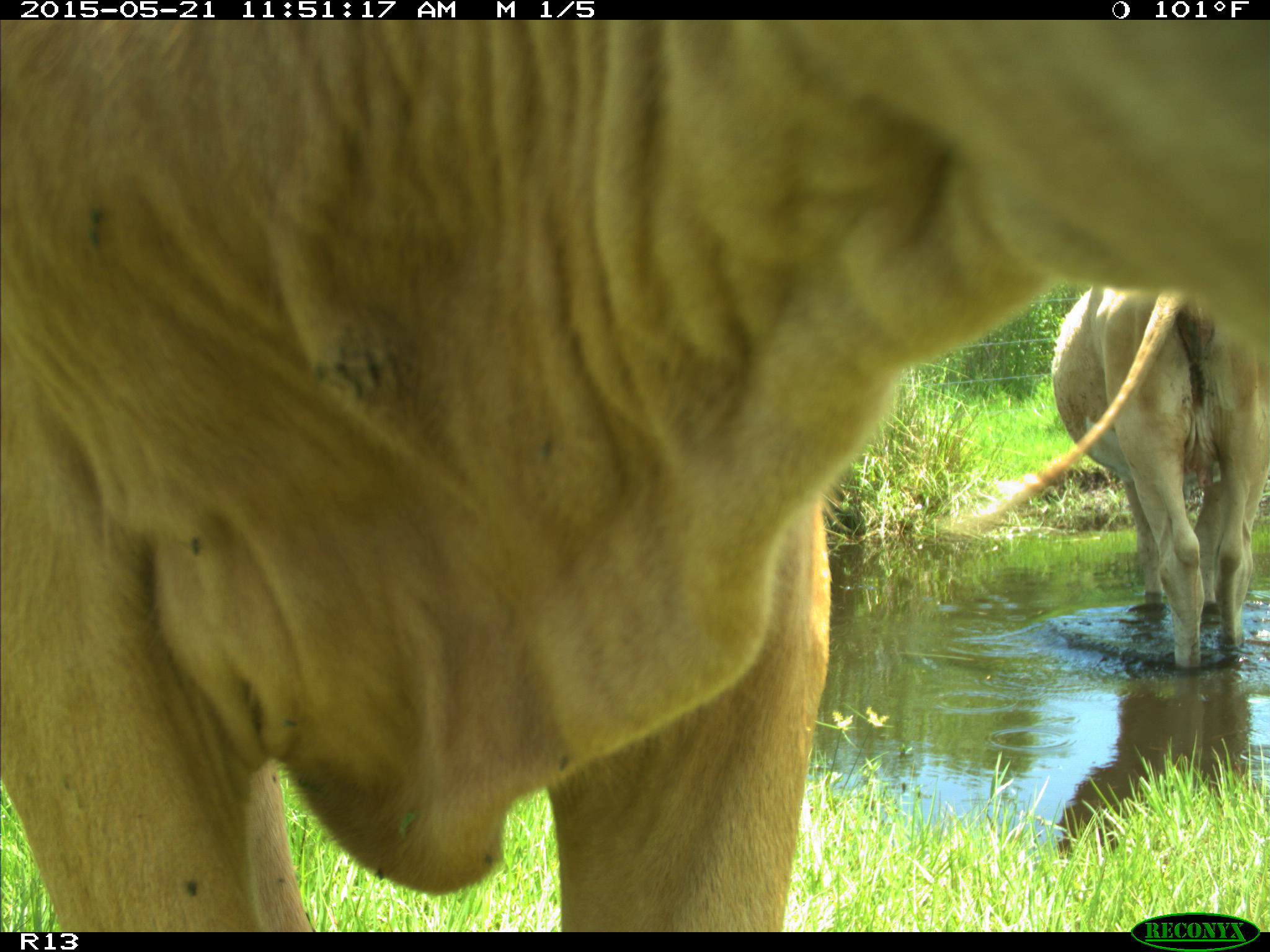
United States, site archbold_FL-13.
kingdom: Animalia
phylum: Chordata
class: Mammalia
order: Artiodactyla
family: Bovidae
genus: Bos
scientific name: Bos taurus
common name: domestic cow